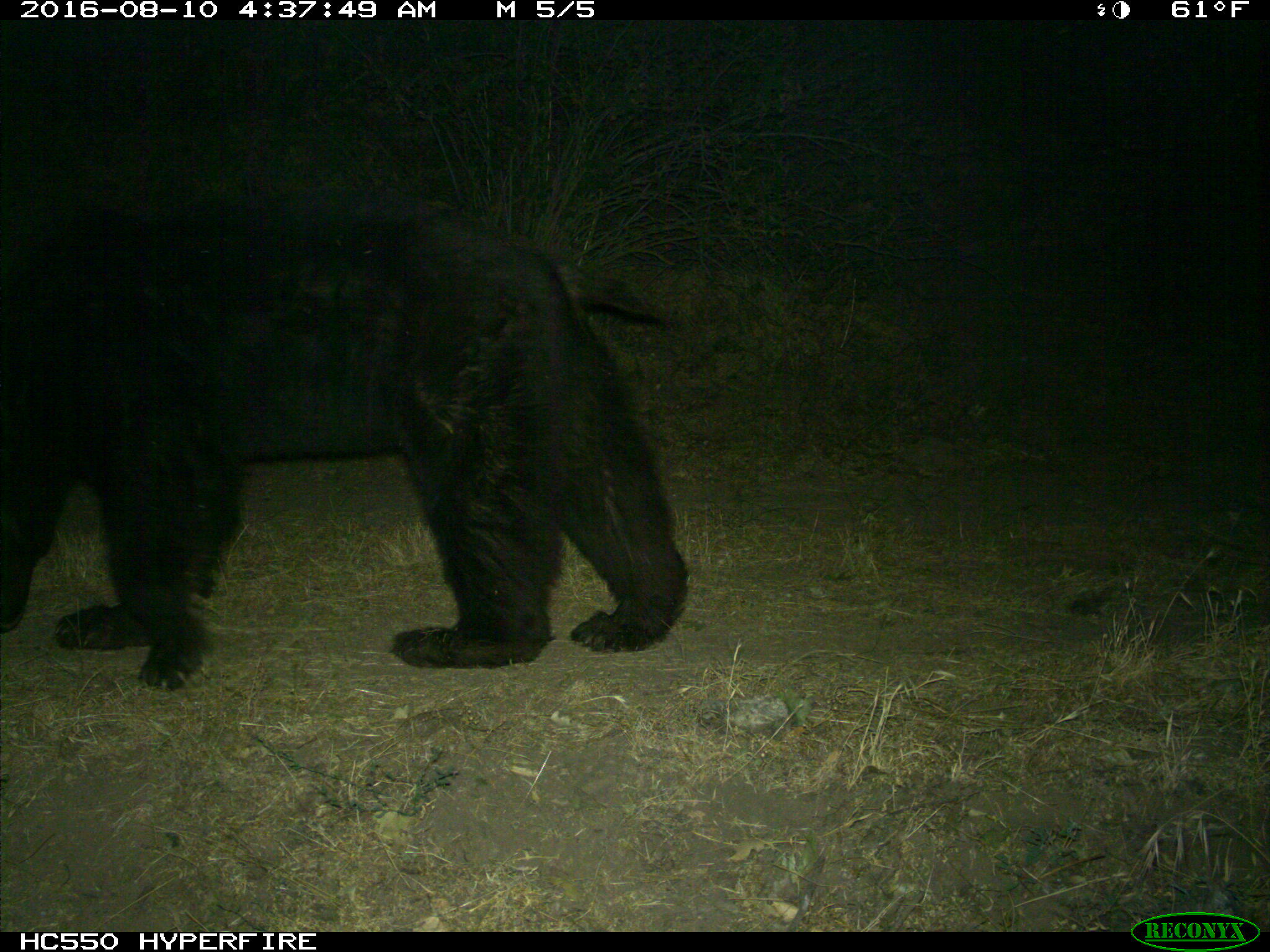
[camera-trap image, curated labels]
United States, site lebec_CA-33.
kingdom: Animalia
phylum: Chordata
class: Mammalia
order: Carnivora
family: Ursidae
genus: Ursus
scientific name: Ursus americanus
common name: american black bear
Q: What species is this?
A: Ursus americanus (american black bear).